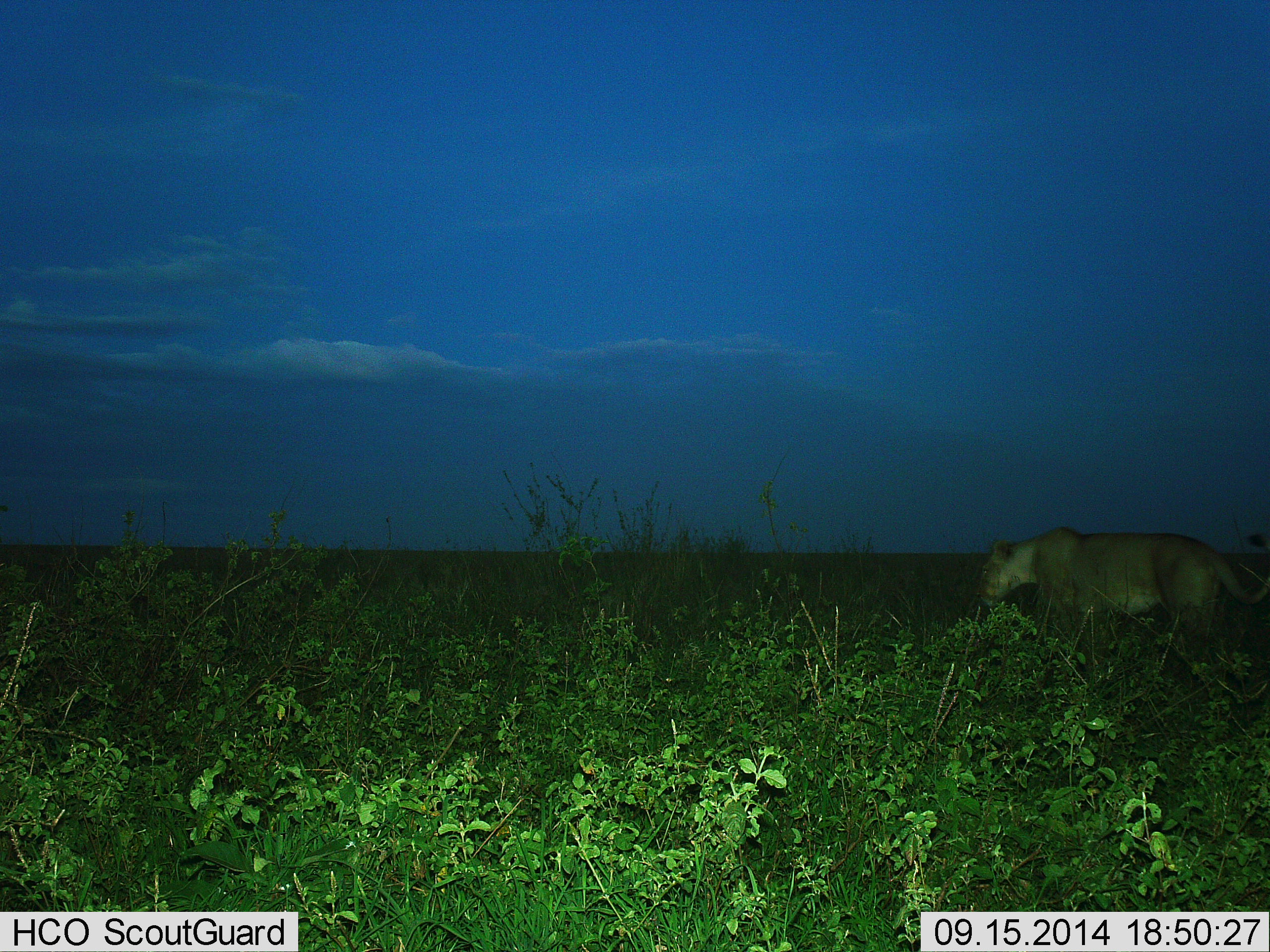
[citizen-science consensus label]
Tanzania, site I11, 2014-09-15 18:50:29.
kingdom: Animalia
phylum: Chordata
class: Mammalia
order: Carnivora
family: Felidae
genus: Panthera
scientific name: Panthera leo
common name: lion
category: lionfemale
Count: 1.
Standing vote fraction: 30%.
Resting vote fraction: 0%.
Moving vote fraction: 70%.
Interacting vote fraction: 0%.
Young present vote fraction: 0%.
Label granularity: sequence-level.